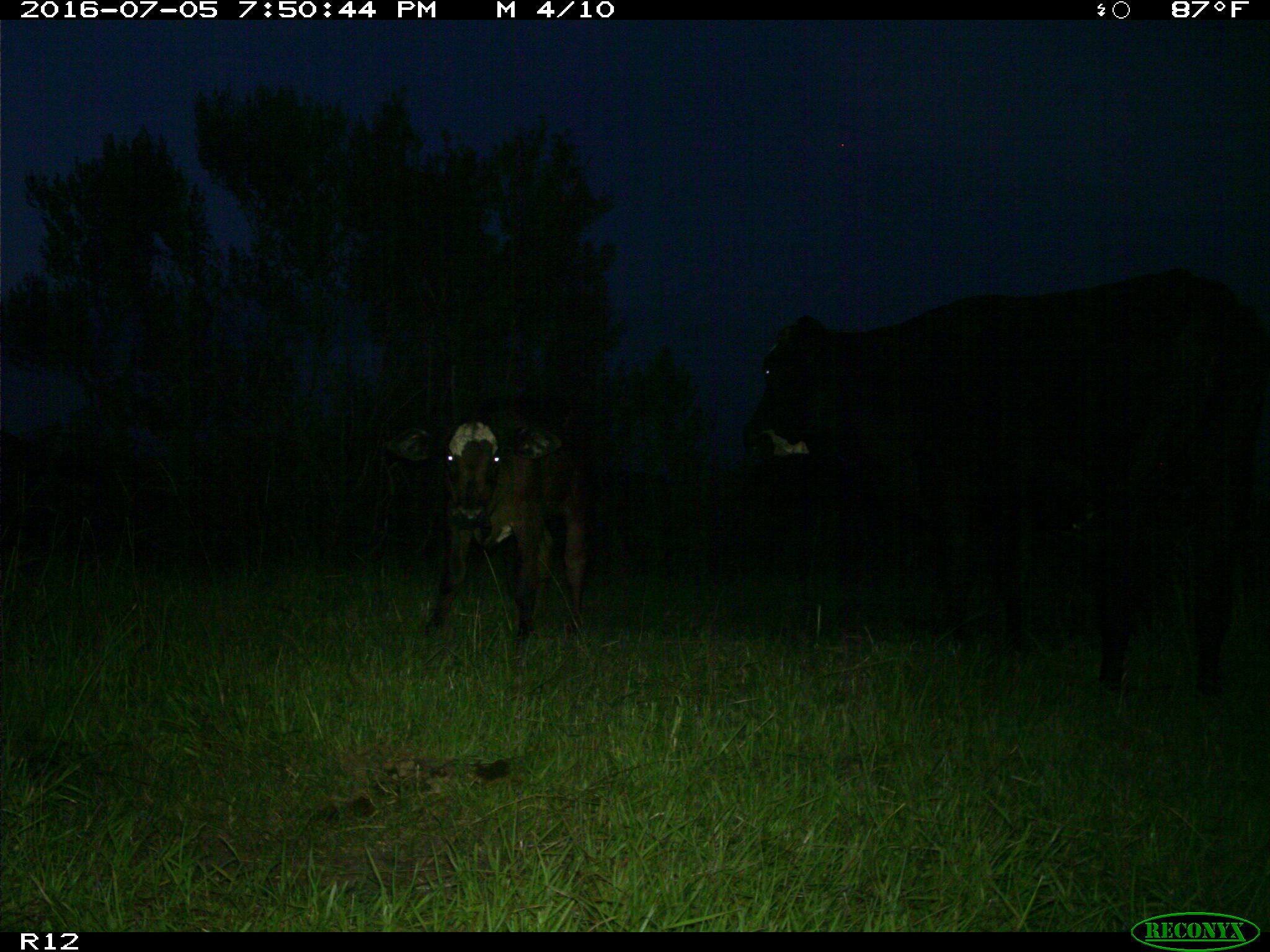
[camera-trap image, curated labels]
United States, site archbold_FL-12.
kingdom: Animalia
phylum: Chordata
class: Mammalia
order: Artiodactyla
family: Bovidae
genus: Bos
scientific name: Bos taurus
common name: domestic cow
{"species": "Bos taurus (domestic cow)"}